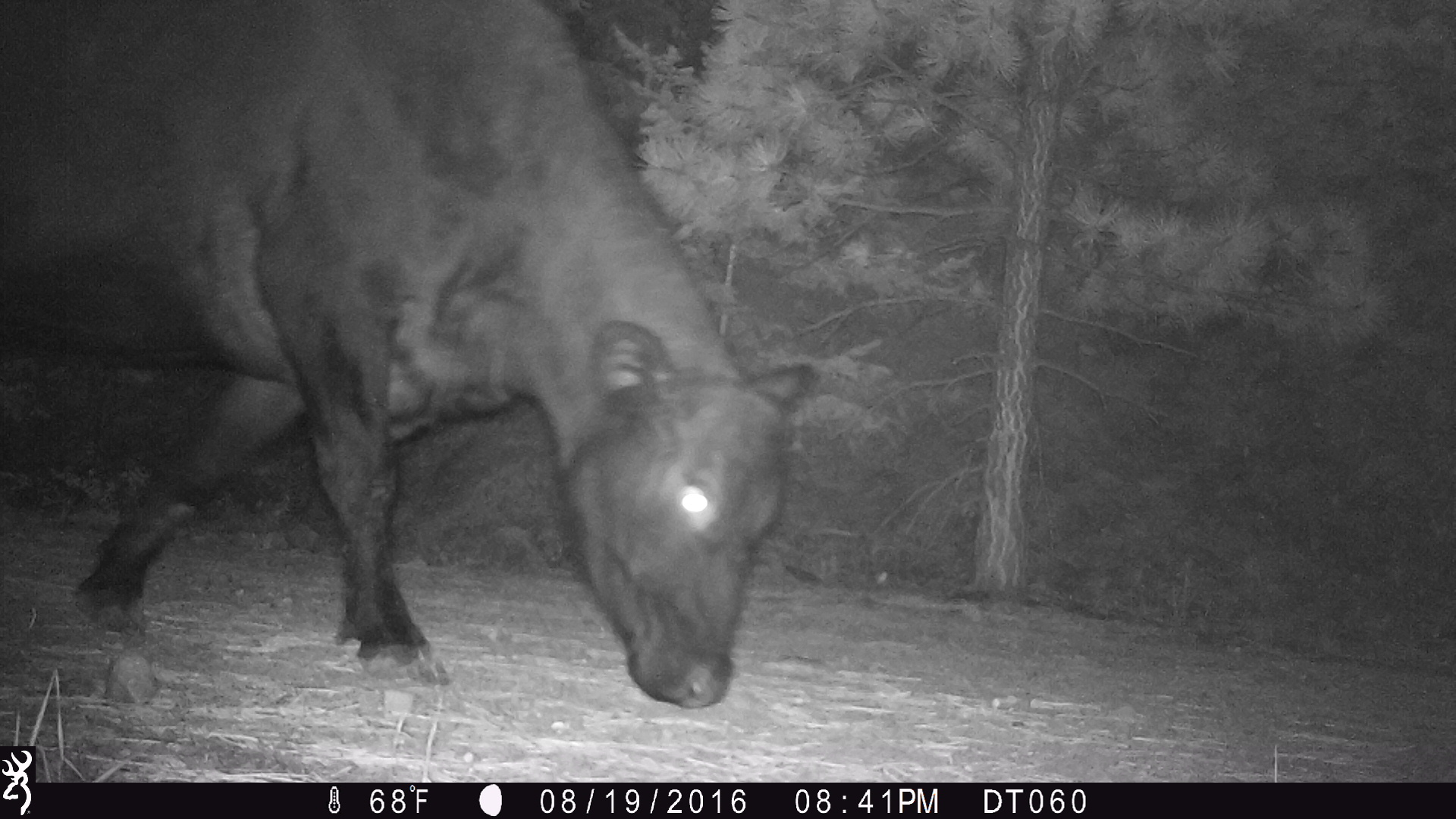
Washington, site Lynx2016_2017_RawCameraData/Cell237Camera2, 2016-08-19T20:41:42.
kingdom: Animalia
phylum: Chordata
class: Mammalia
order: Artiodactyla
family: Bovidae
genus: Bos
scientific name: Bos taurus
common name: domestic cattle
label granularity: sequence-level